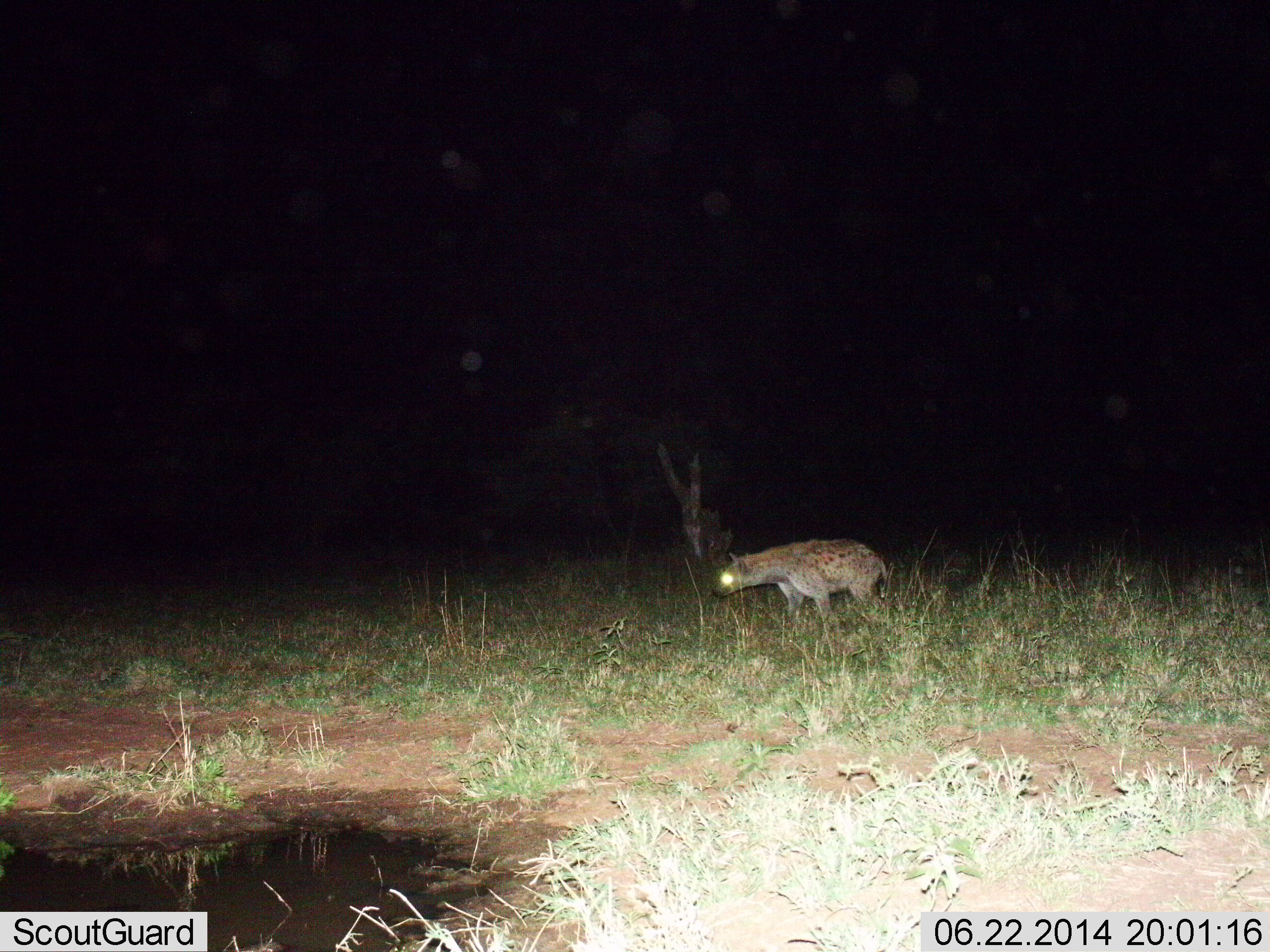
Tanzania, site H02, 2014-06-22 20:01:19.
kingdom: Animalia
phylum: Chordata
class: Mammalia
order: Carnivora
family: Hyaenidae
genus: Crocuta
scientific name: Crocuta crocuta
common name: spotted hyena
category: hyenaspotted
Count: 1.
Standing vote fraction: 60%.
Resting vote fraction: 0%.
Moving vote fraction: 40%.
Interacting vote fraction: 0%.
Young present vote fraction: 0%.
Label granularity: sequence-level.